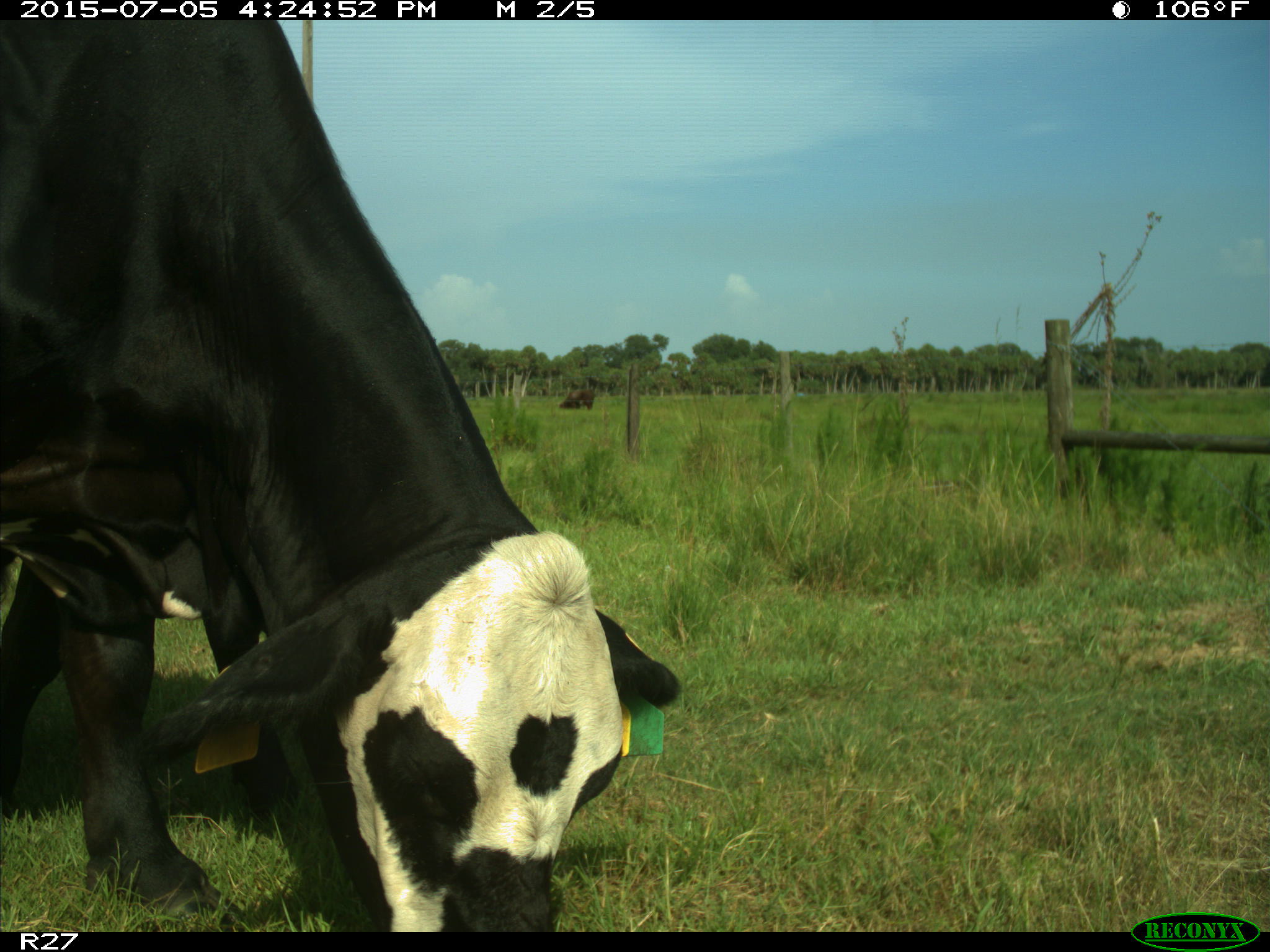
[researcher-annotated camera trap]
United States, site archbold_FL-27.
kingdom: Animalia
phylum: Chordata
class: Mammalia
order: Artiodactyla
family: Bovidae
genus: Bos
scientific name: Bos taurus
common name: domestic cow